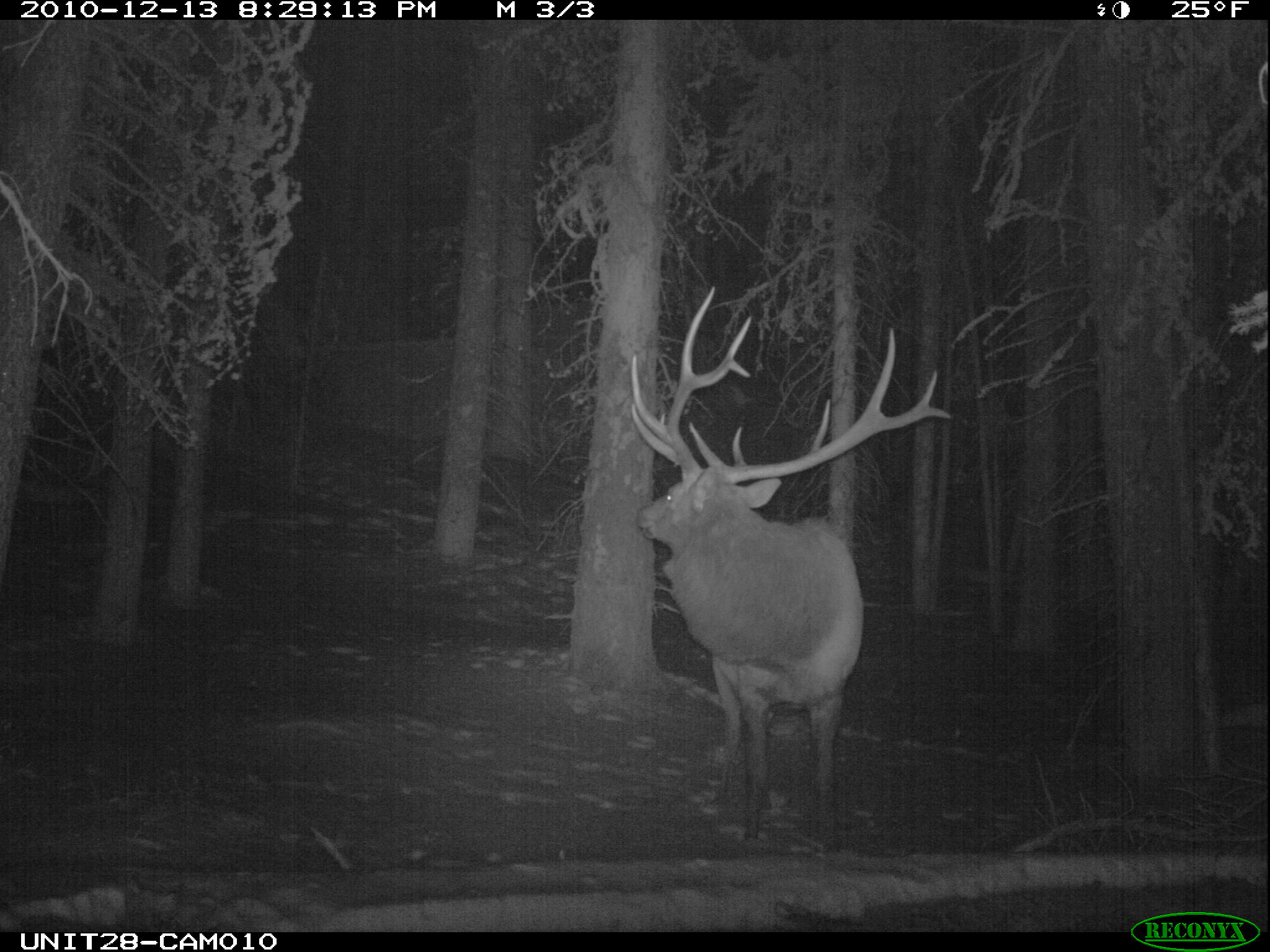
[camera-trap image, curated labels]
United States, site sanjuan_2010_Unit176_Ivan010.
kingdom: Animalia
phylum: Chordata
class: Mammalia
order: Artiodactyla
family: Cervidae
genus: Cervus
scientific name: Cervus elaphus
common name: red deer